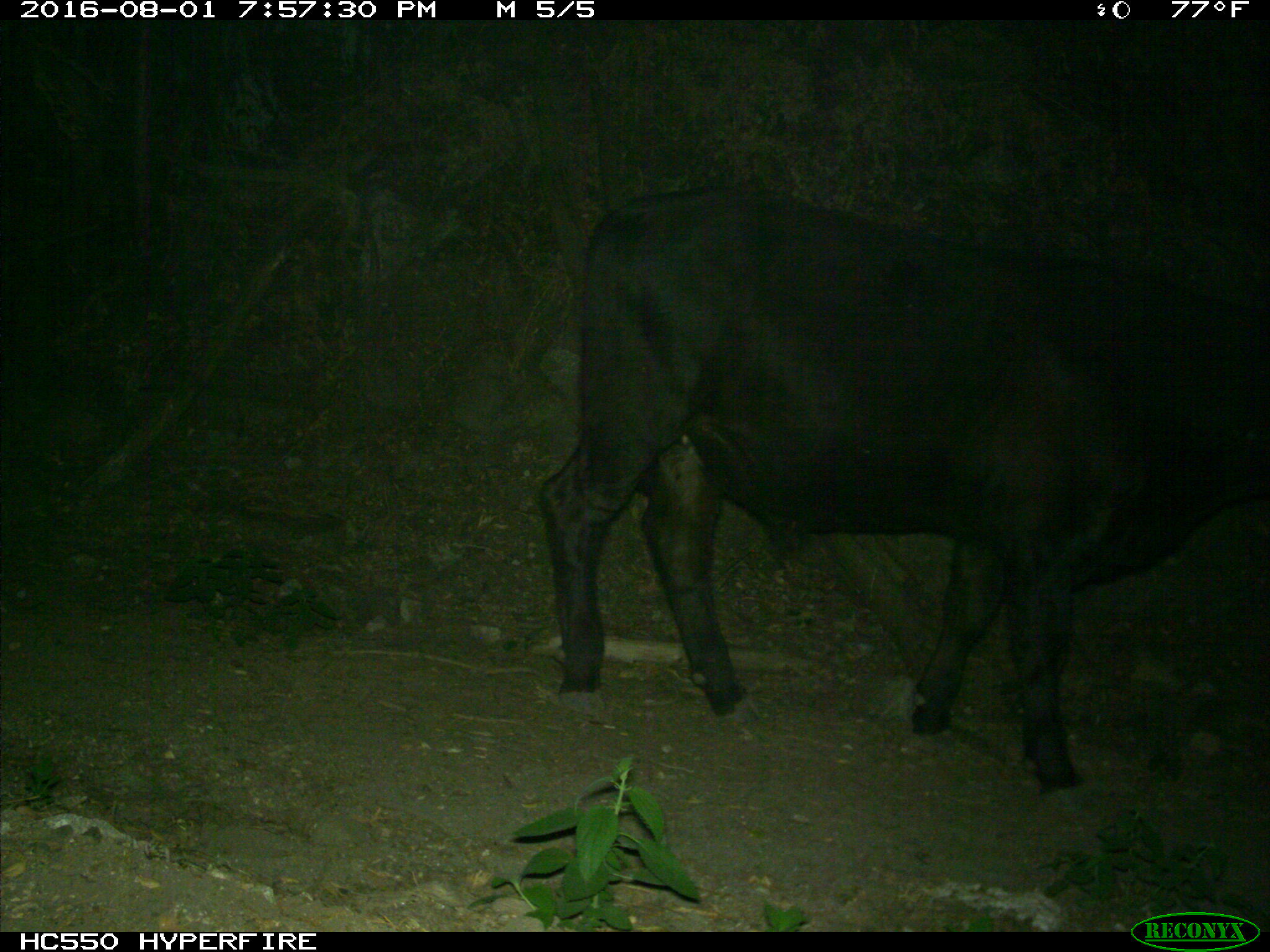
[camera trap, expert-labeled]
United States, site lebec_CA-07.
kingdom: Animalia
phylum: Chordata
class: Mammalia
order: Artiodactyla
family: Bovidae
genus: Bos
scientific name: Bos taurus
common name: domestic cow